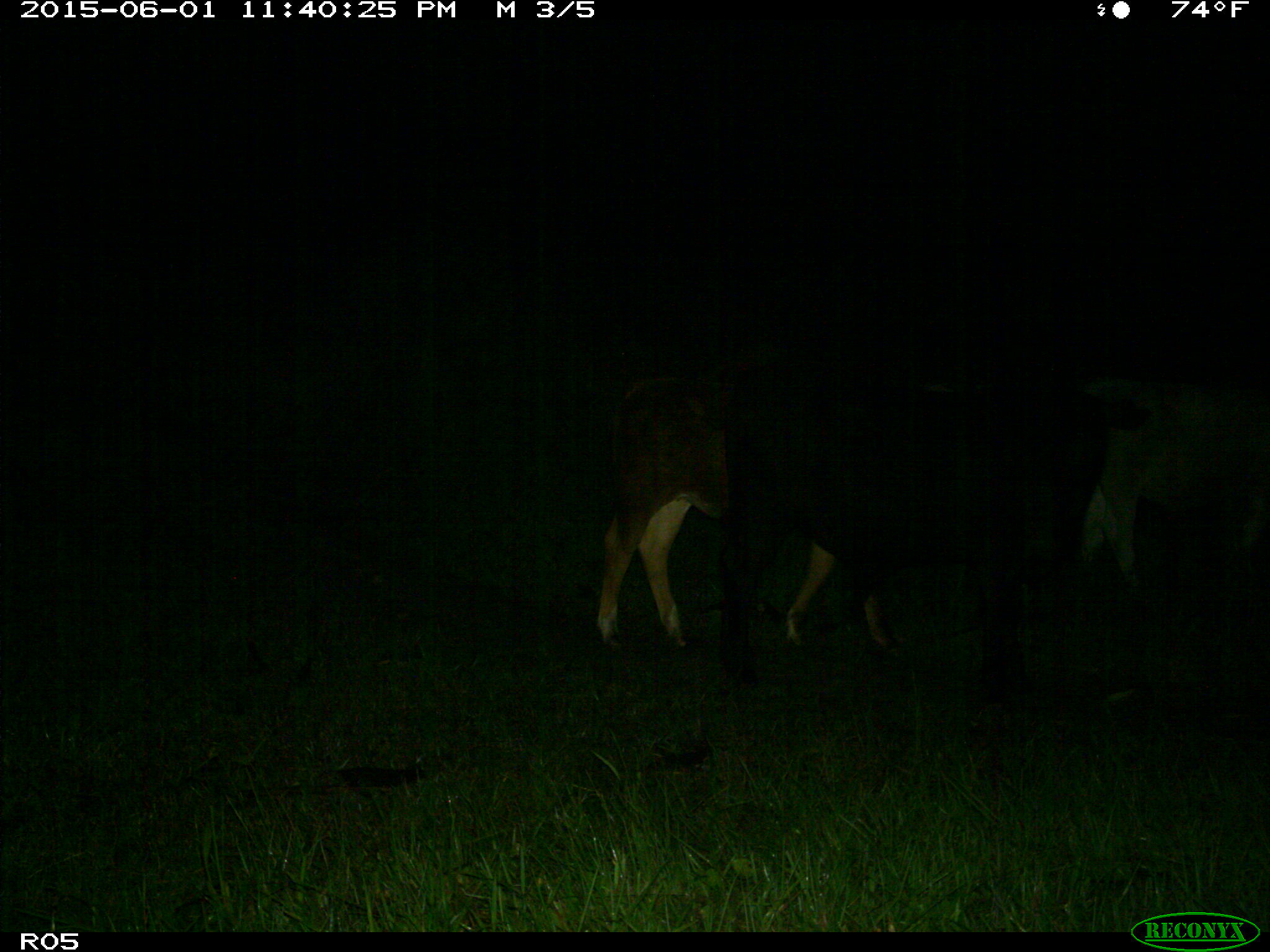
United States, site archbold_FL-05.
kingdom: Animalia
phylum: Chordata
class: Mammalia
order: Artiodactyla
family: Bovidae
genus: Bos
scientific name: Bos taurus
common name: domestic cow